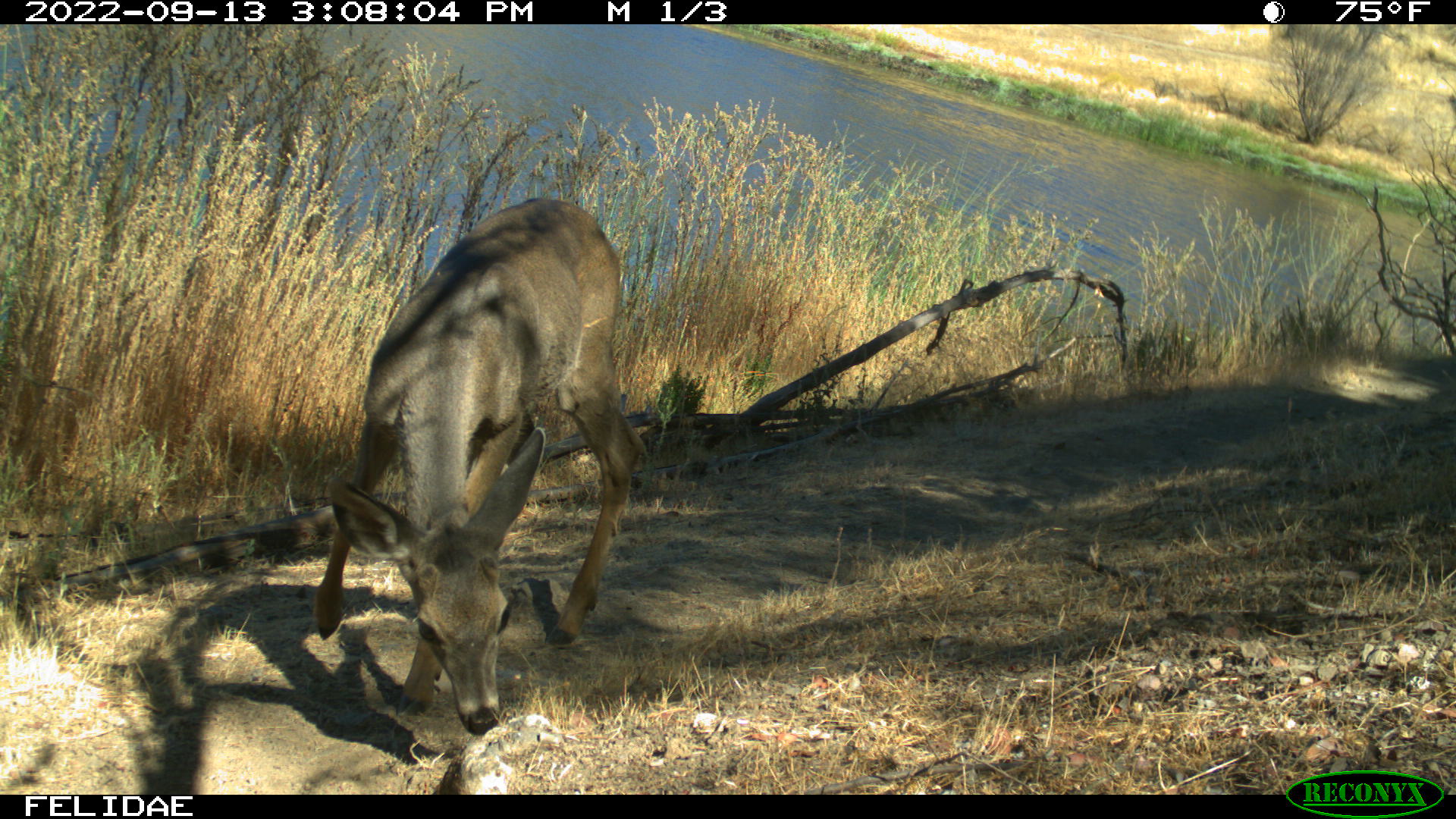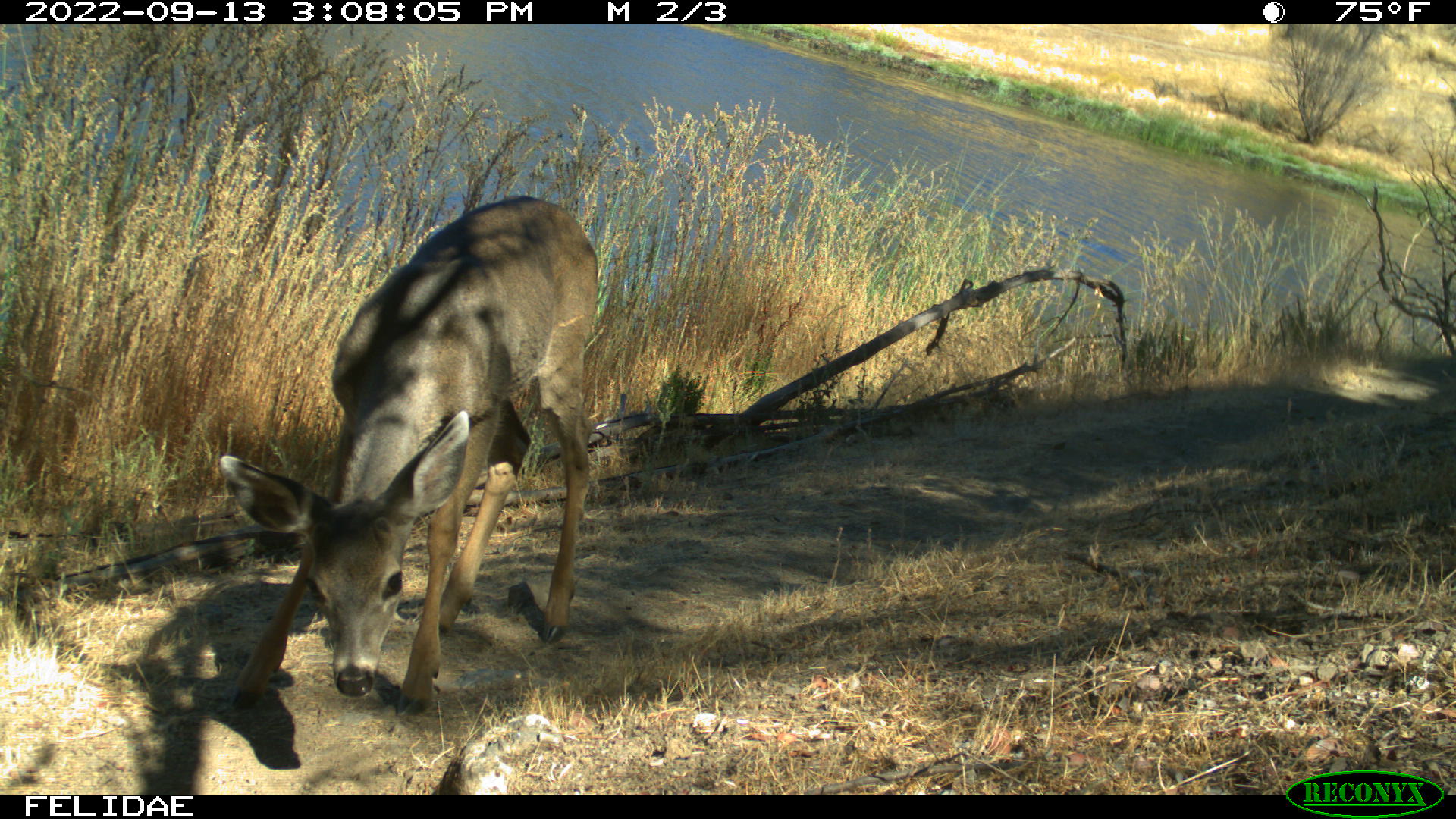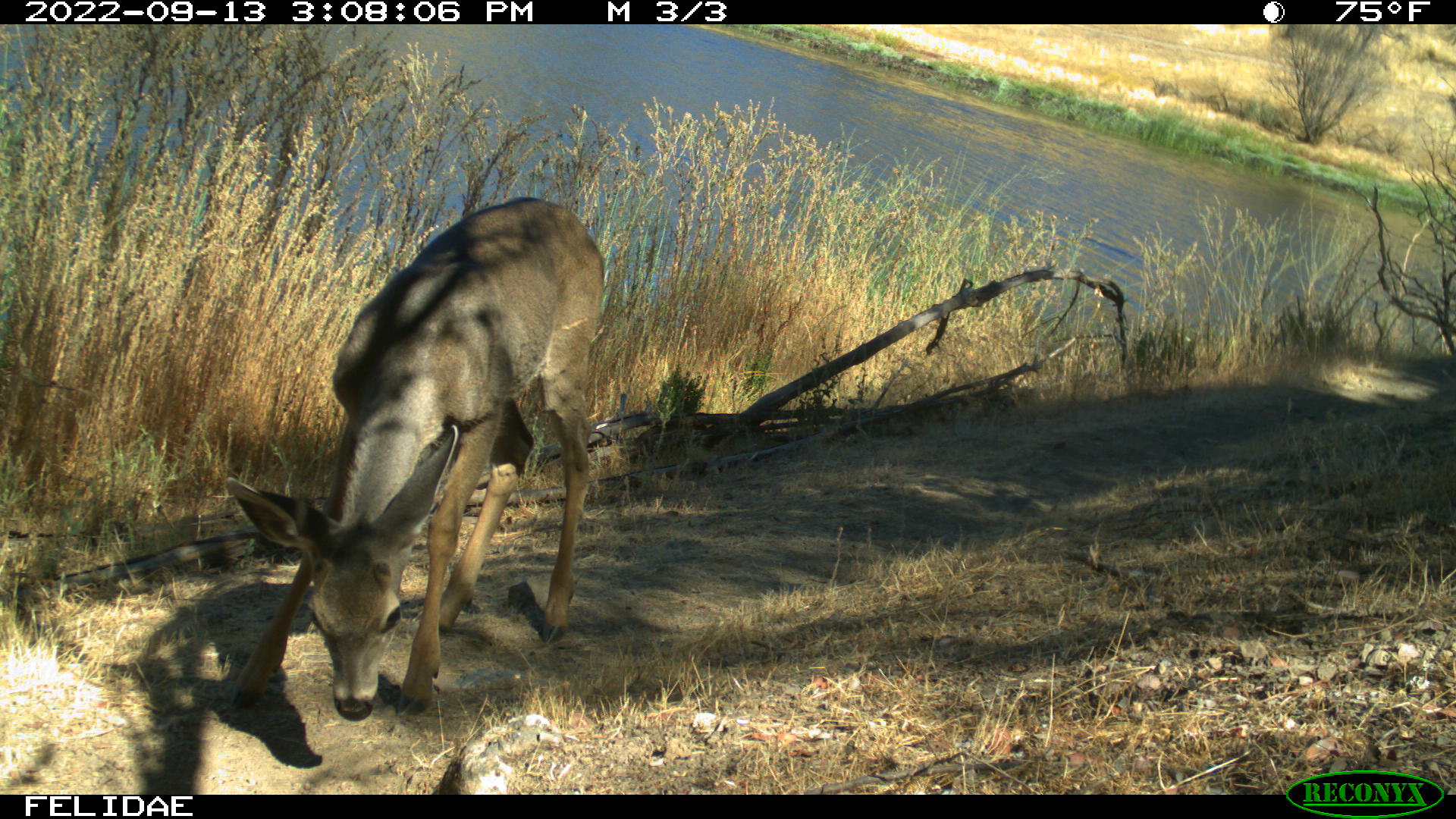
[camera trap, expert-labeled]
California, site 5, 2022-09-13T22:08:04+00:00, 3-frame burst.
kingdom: Animalia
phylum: Chordata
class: Mammalia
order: Artiodactyla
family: Cervidae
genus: Odocoileus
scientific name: Odocoileus hemionus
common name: mule deer